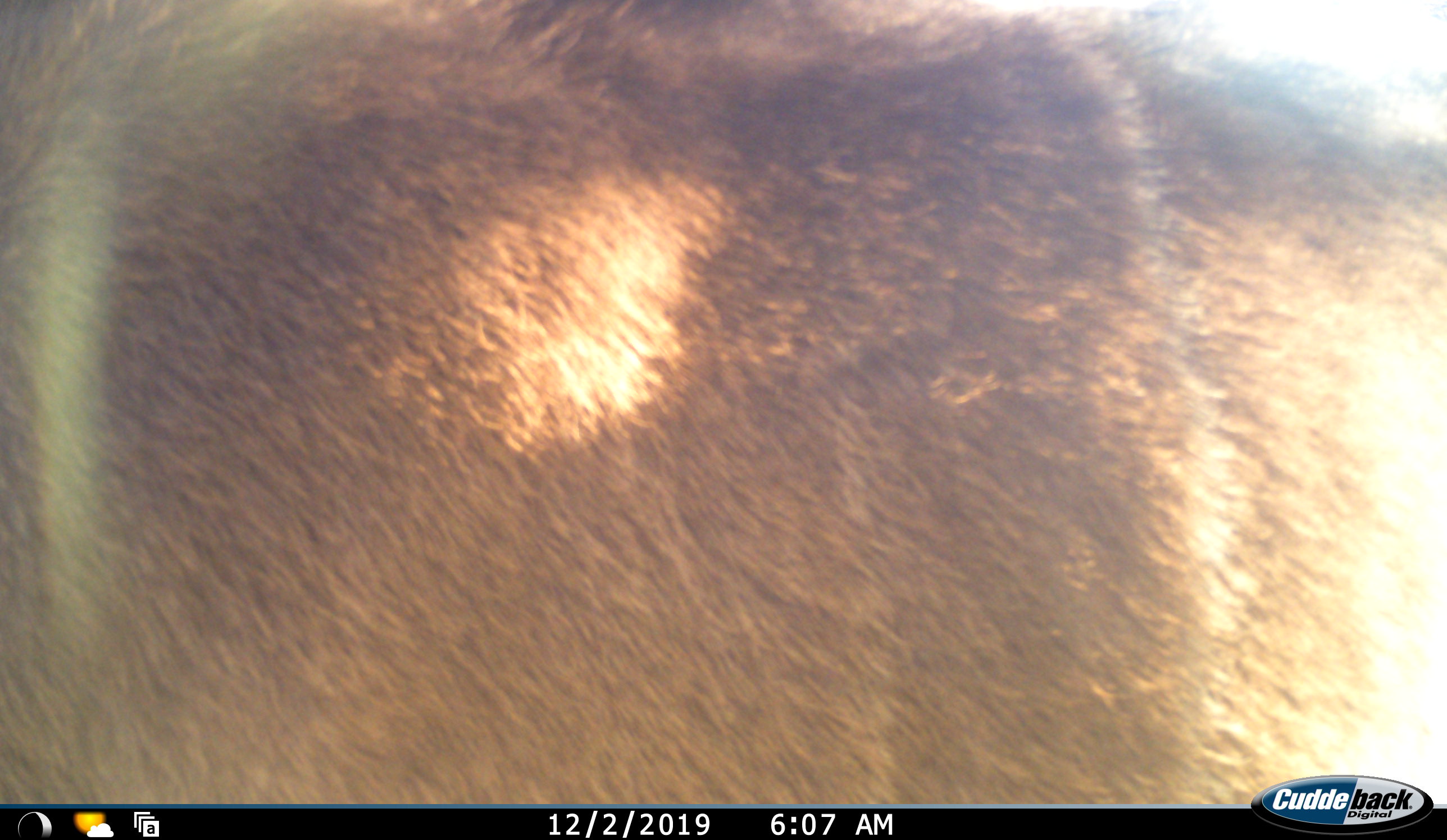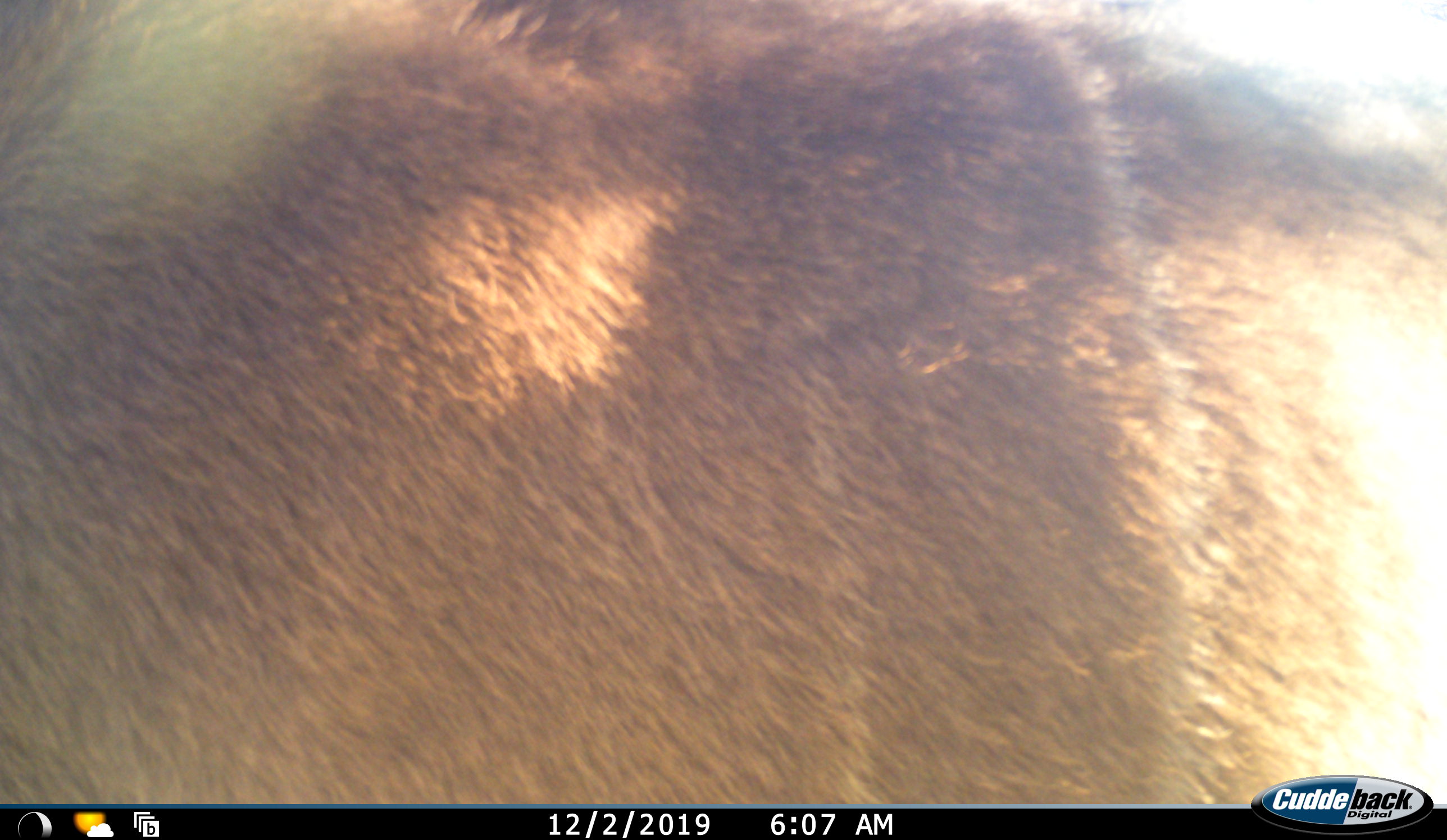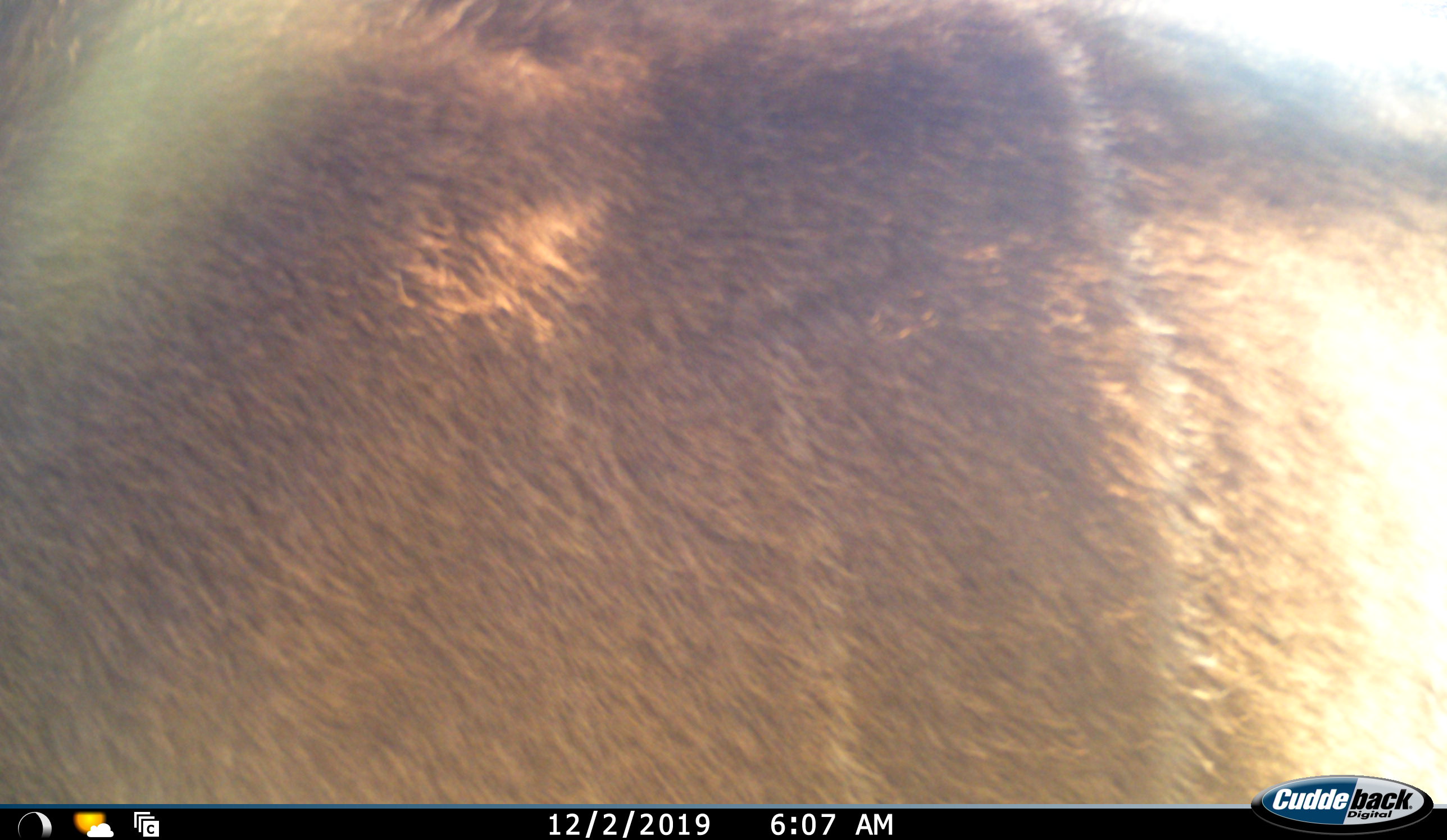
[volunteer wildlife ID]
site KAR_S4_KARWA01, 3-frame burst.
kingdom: Animalia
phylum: Chordata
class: Mammalia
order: Artiodactyla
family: Bovidae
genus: Tragelaphus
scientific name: Tragelaphus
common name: kudu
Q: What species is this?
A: Kudu (Tragelaphus).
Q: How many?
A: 1.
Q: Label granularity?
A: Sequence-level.